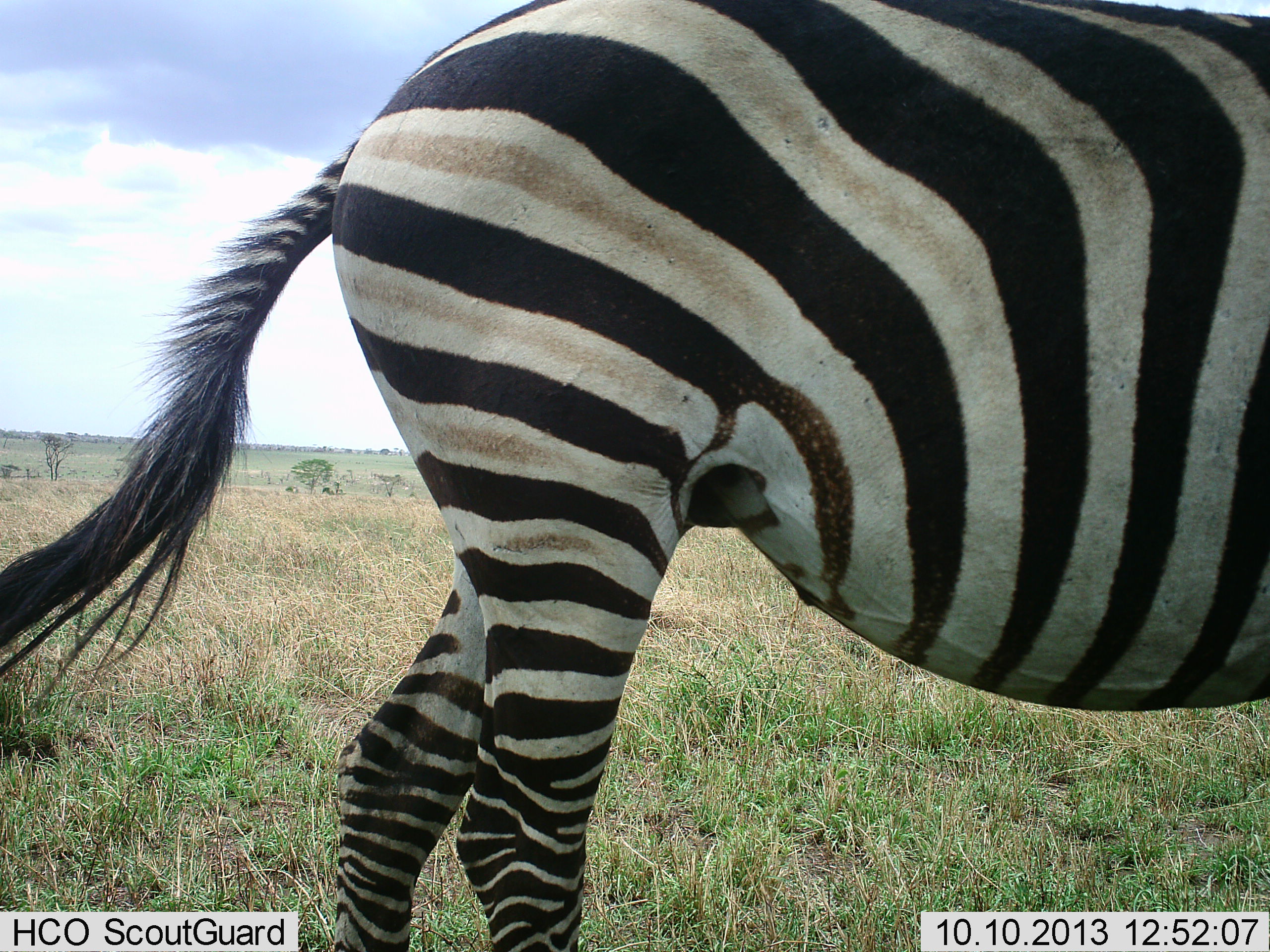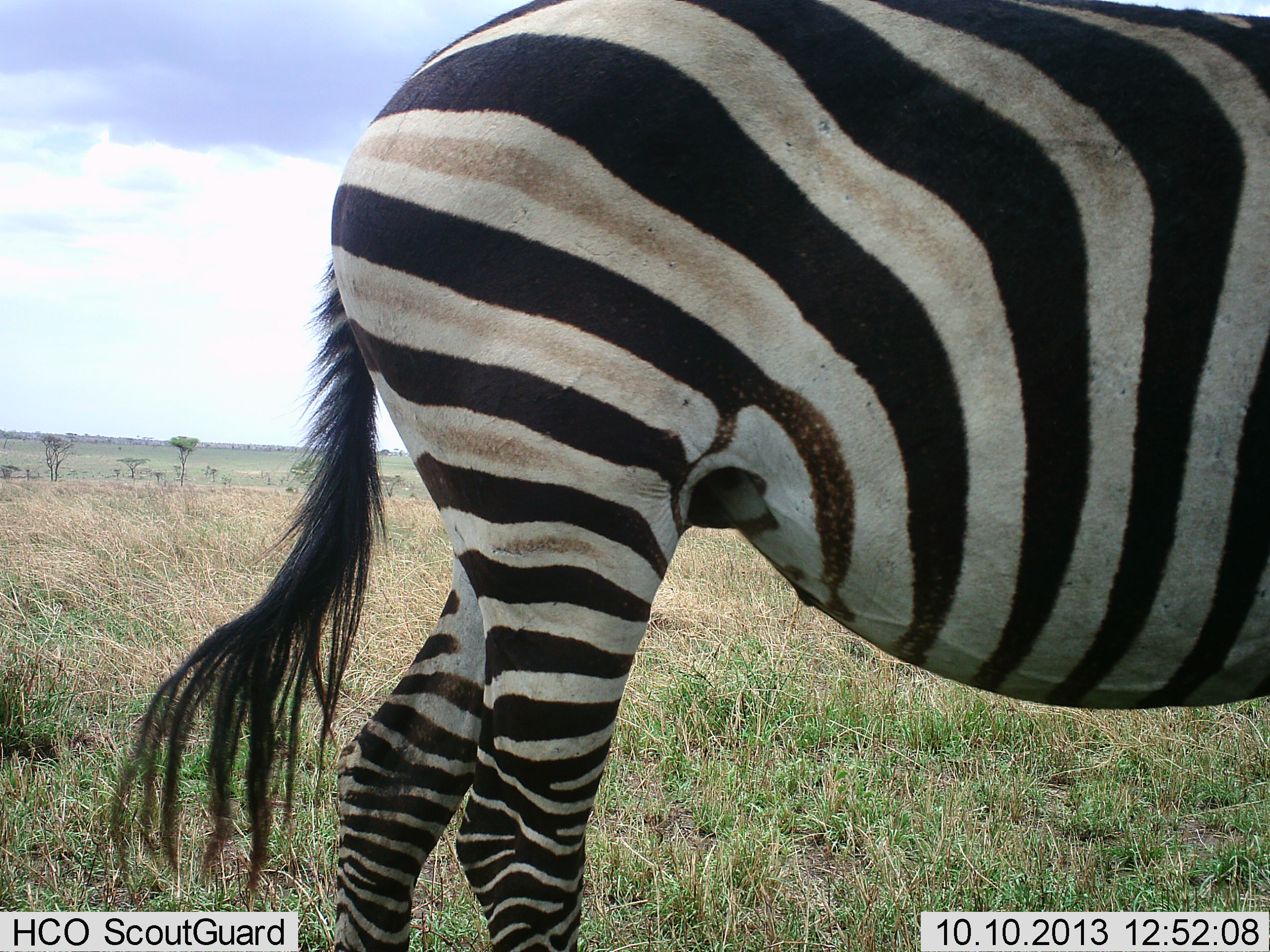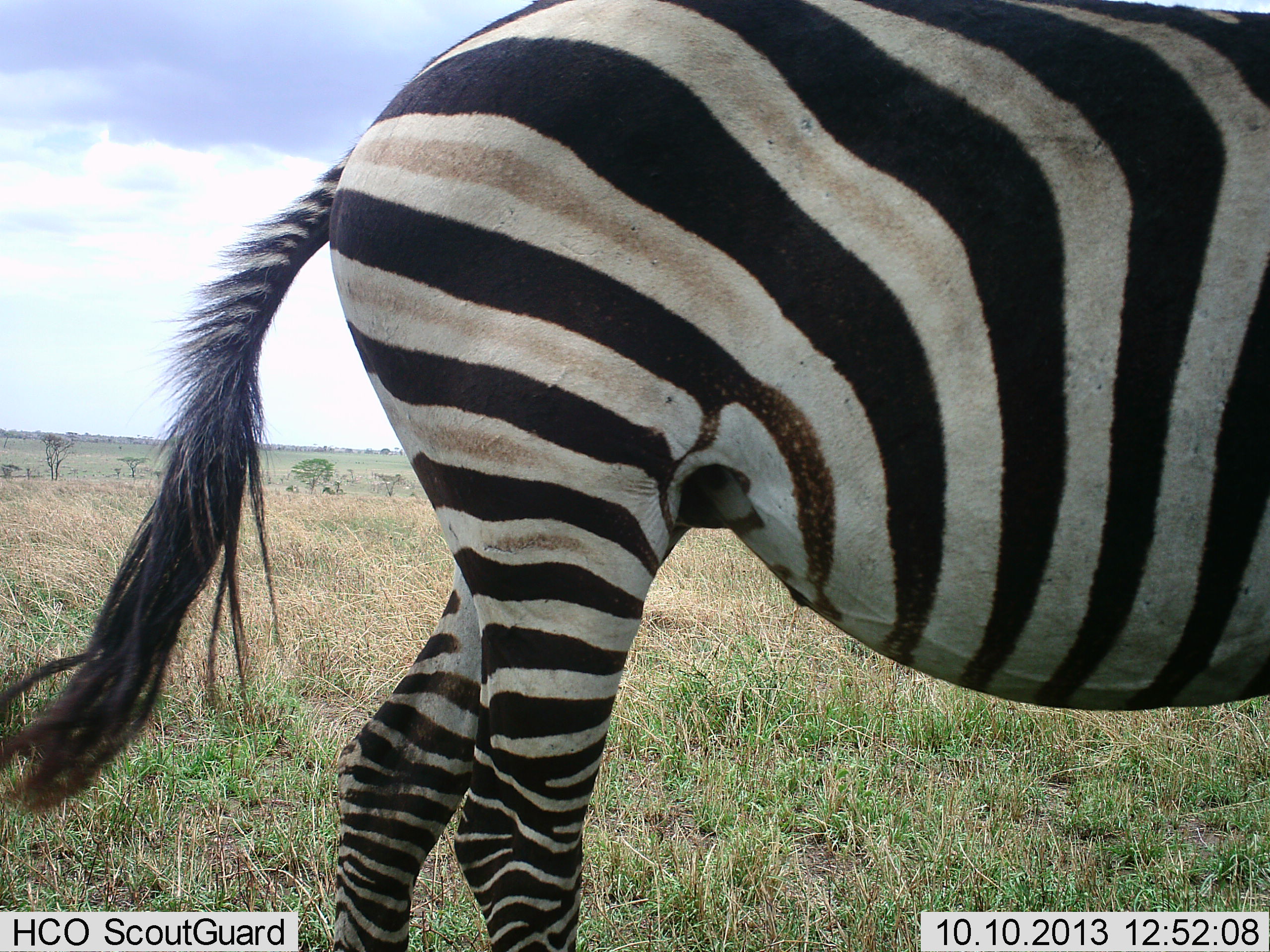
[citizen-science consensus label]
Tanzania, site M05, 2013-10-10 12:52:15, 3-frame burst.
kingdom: Animalia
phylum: Chordata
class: Mammalia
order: Perissodactyla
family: Equidae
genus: Equus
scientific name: Equus quagga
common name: plains zebra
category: zebra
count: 1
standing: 94%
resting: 6%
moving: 0%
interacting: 0%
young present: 0%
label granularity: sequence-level